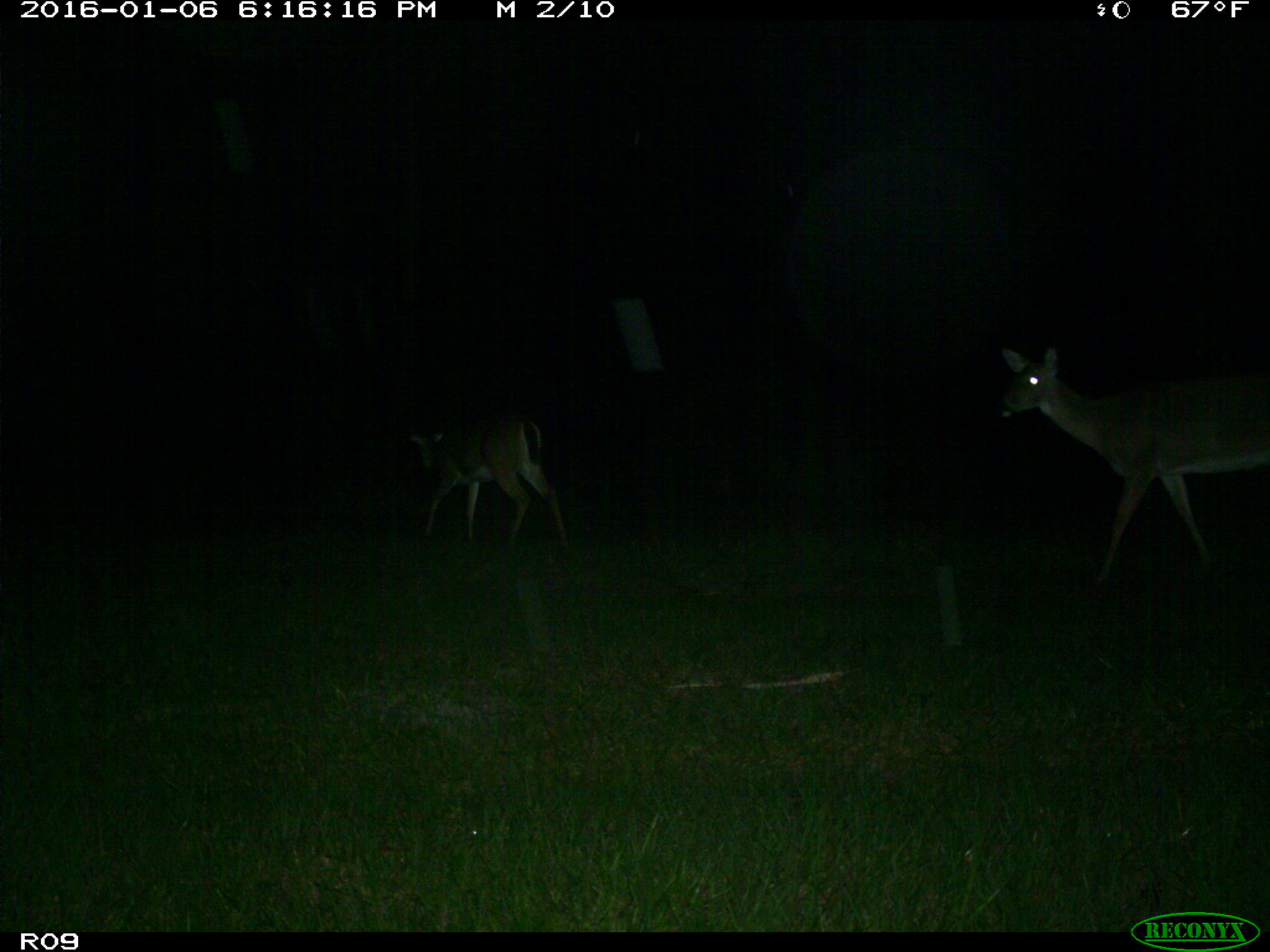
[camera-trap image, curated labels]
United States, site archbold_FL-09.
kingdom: Animalia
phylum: Chordata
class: Mammalia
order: Artiodactyla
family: Cervidae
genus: Odocoileus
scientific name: Odocoileus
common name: deer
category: unidentified deer